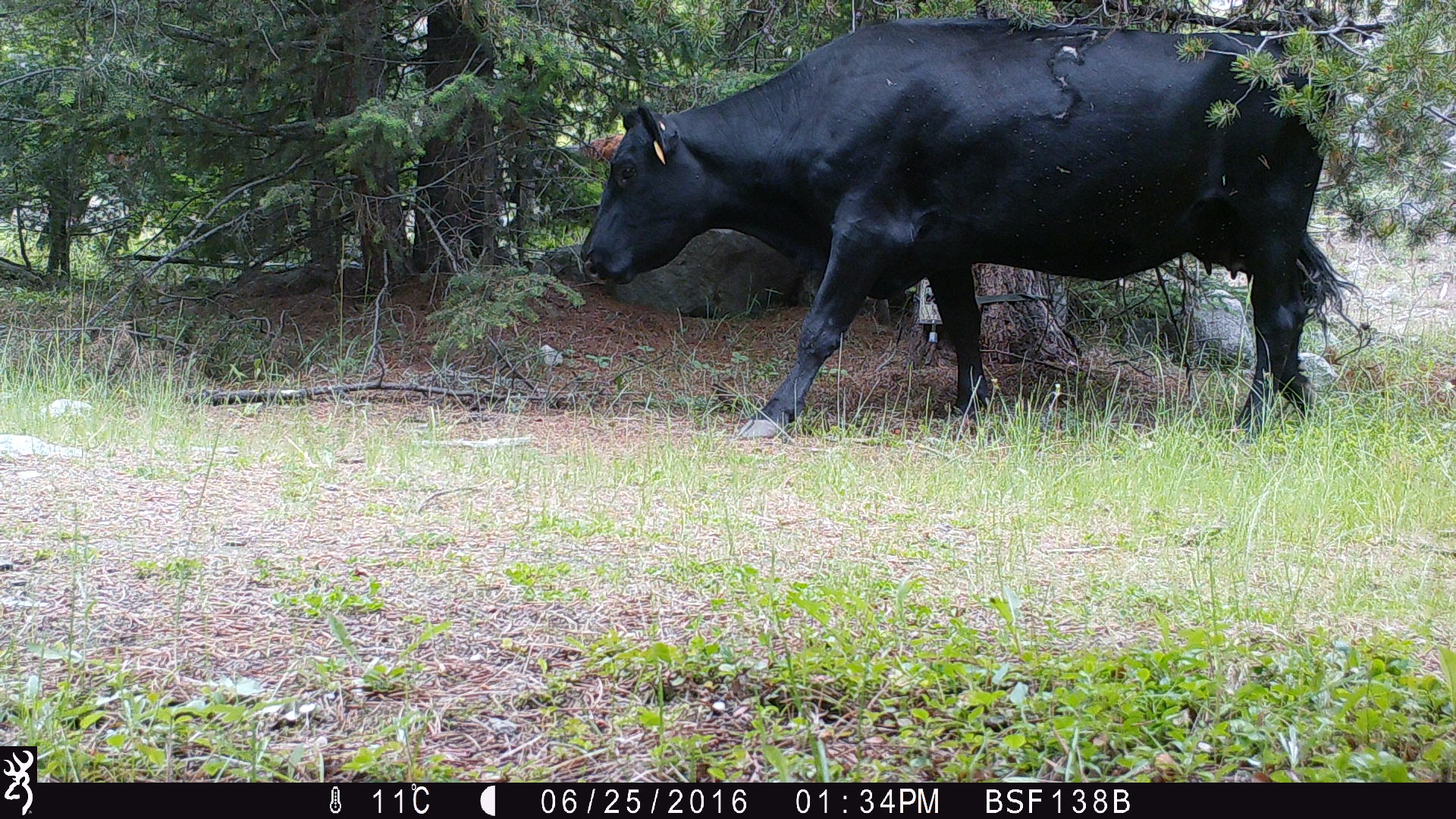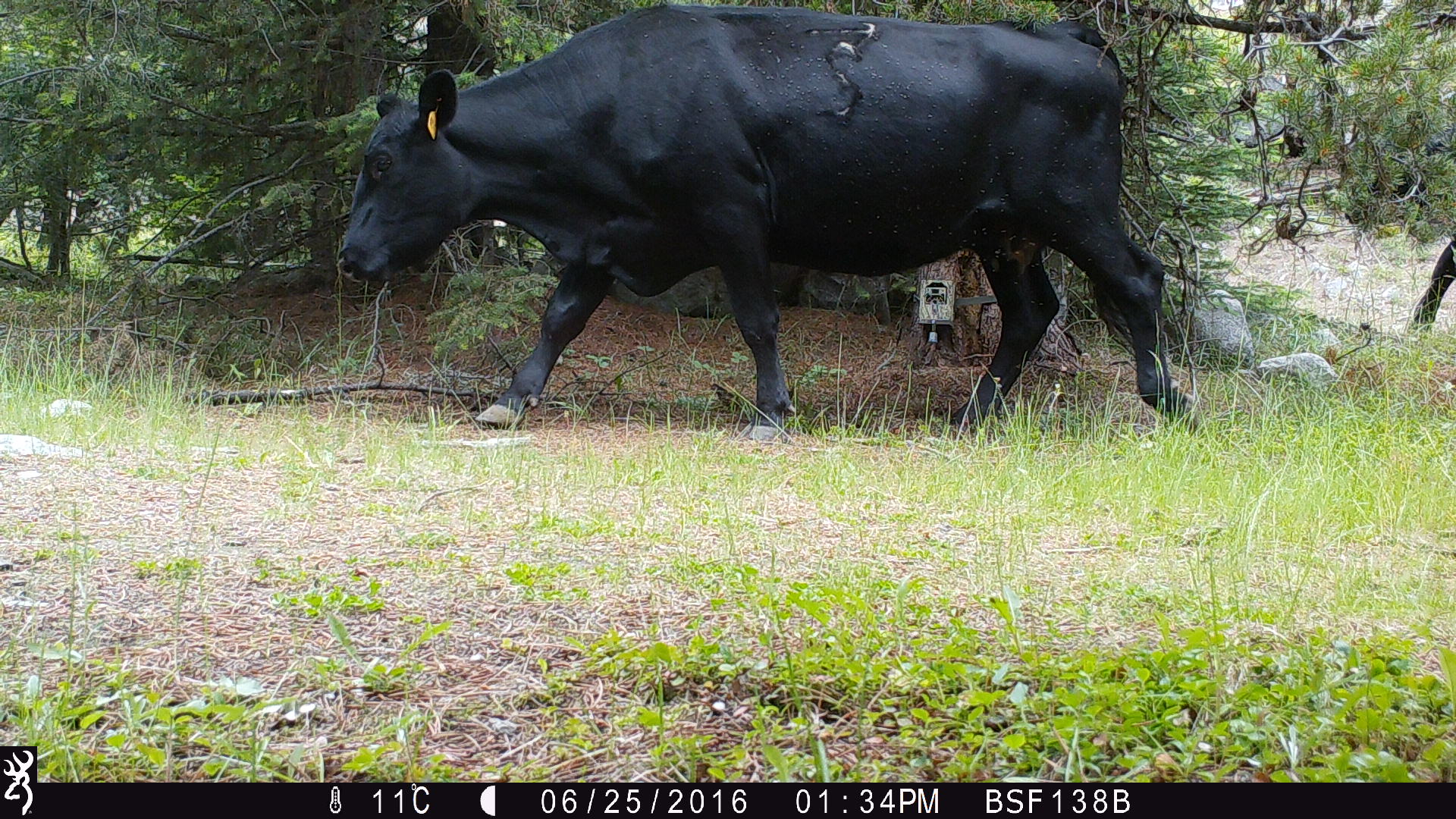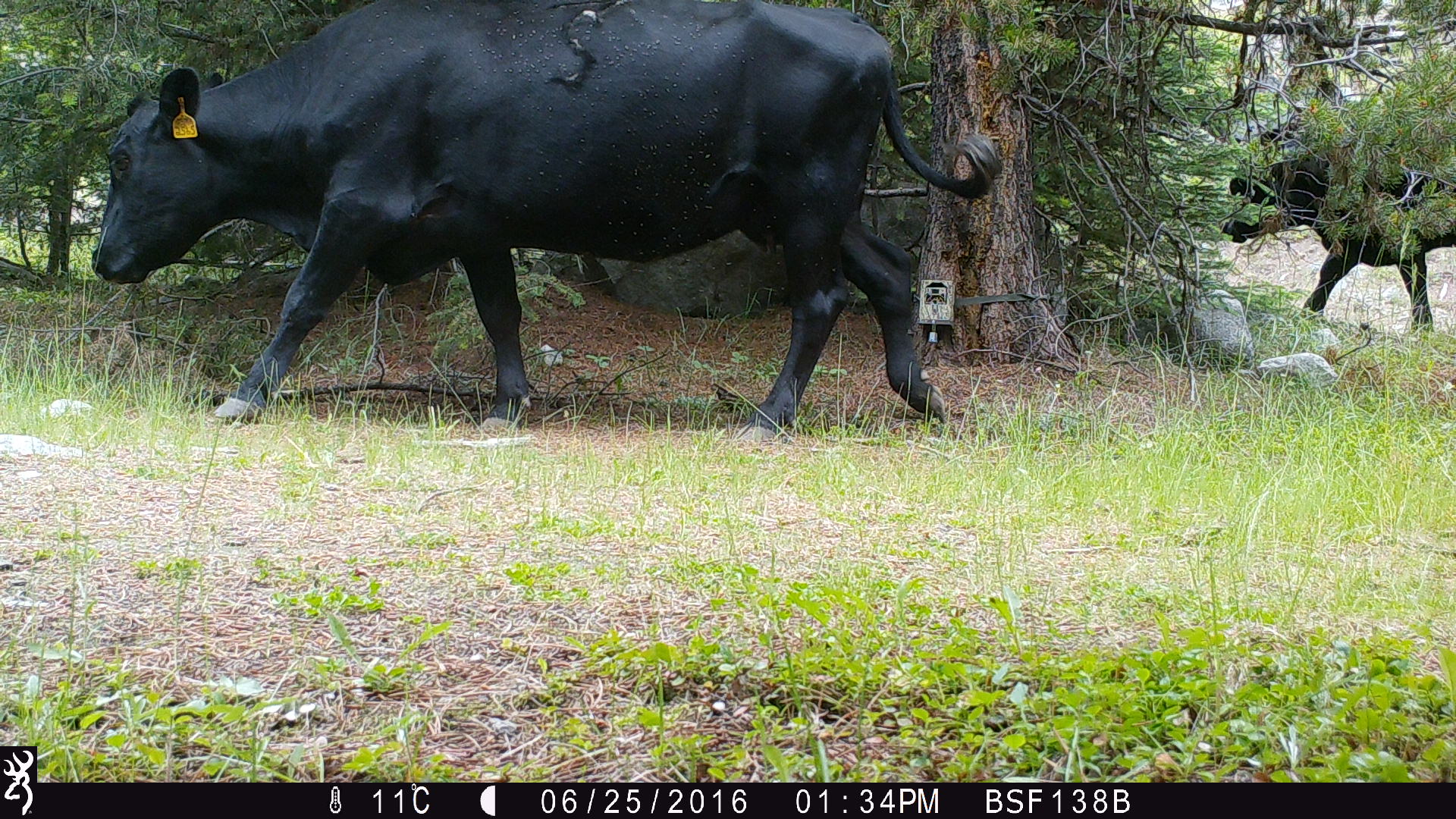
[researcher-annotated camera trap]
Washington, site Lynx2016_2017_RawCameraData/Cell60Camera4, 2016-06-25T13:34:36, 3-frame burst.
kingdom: Animalia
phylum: Chordata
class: Mammalia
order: Artiodactyla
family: Bovidae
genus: Bos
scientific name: Bos taurus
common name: domestic cattle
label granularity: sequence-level